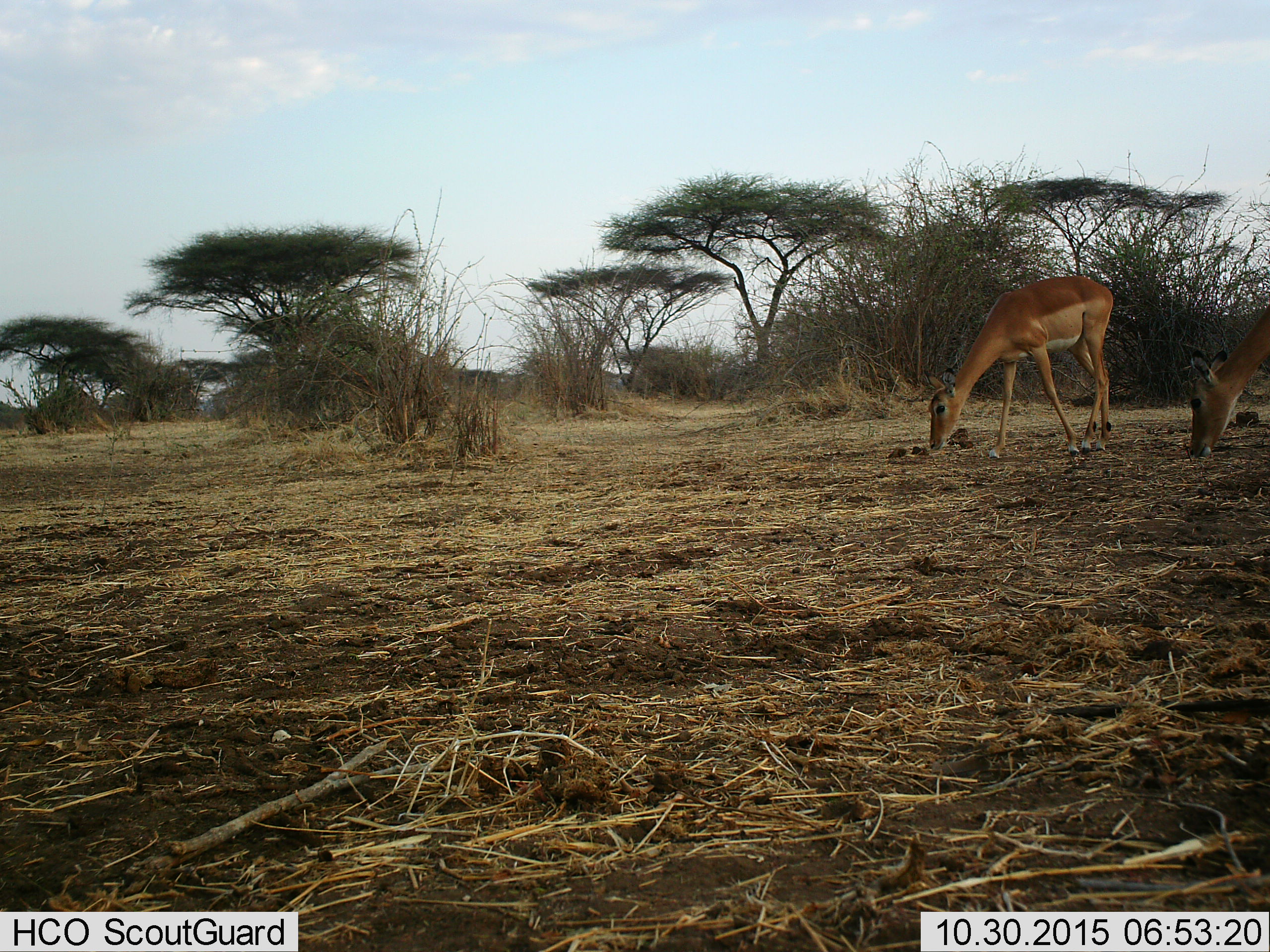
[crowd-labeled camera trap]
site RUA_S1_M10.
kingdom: Animalia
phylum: Chordata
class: Mammalia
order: Artiodactyla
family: Bovidae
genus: Aepyceros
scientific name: Aepyceros melampus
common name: impala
Impala (Aepyceros melampus), count 2. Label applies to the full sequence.